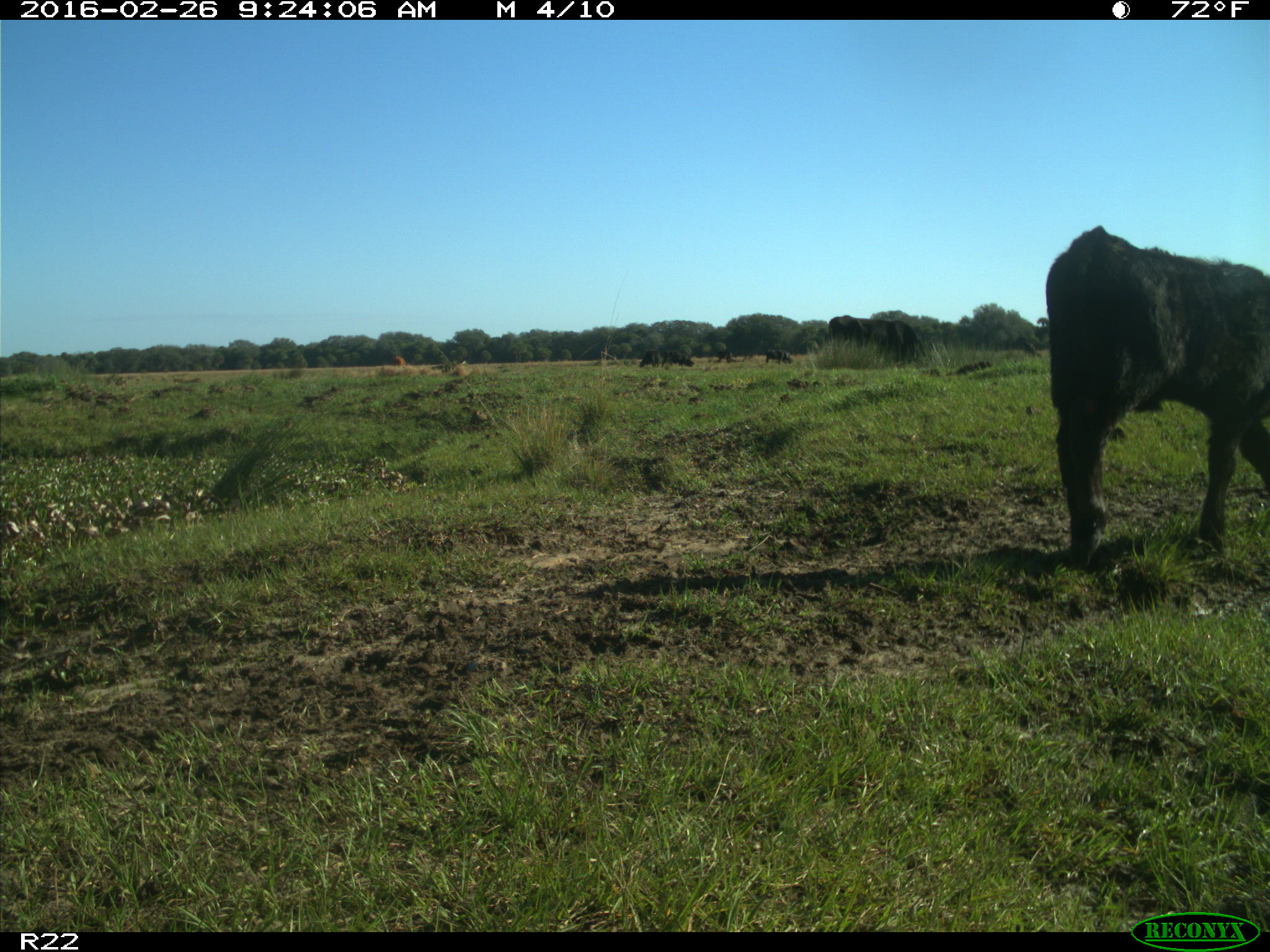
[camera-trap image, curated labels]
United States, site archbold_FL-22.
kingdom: Animalia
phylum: Chordata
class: Mammalia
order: Artiodactyla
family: Bovidae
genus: Bos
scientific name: Bos taurus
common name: domestic cow